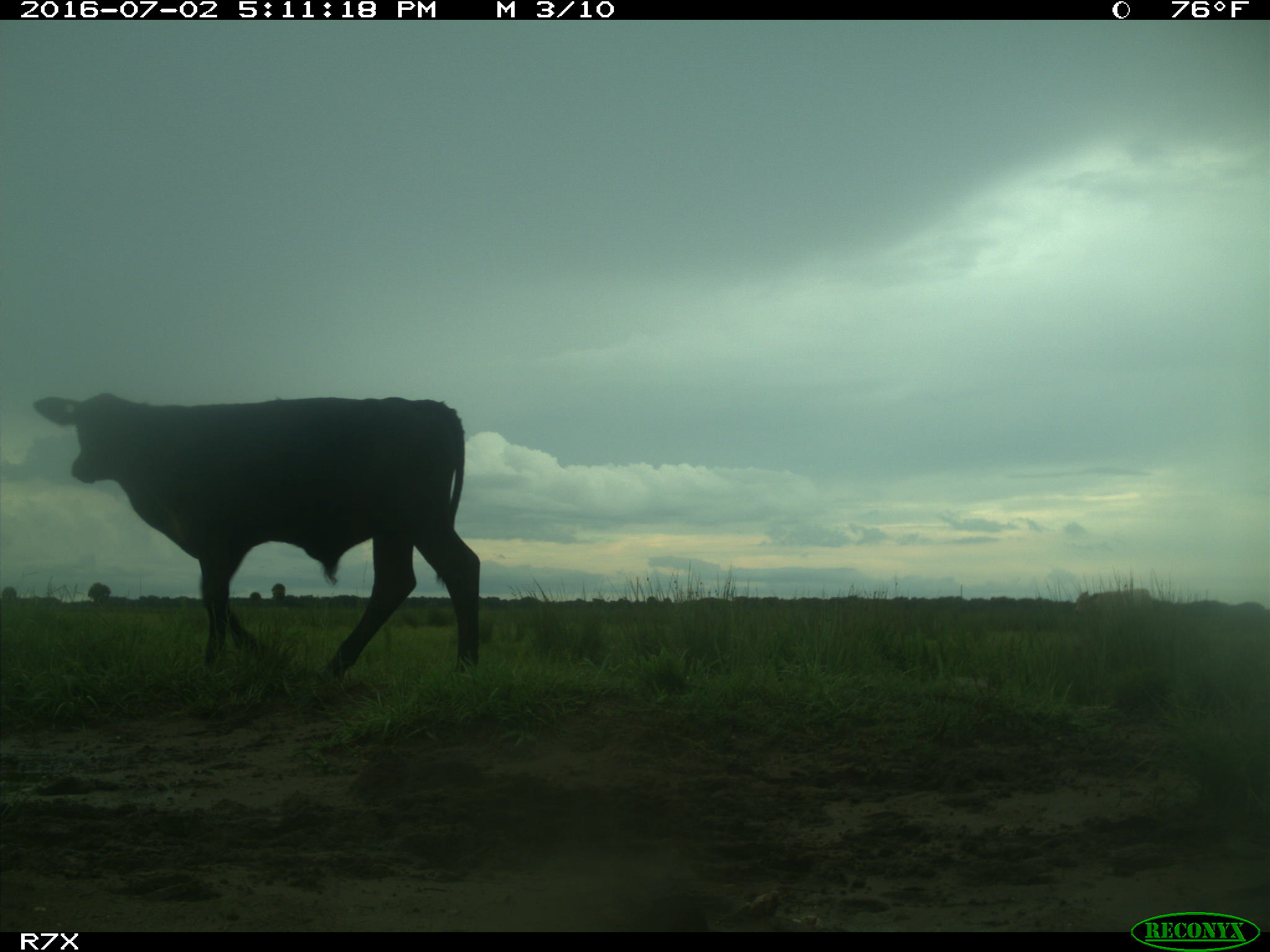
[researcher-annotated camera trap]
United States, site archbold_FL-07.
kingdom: Animalia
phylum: Chordata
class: Mammalia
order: Artiodactyla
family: Bovidae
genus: Bos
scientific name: Bos taurus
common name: domestic cow